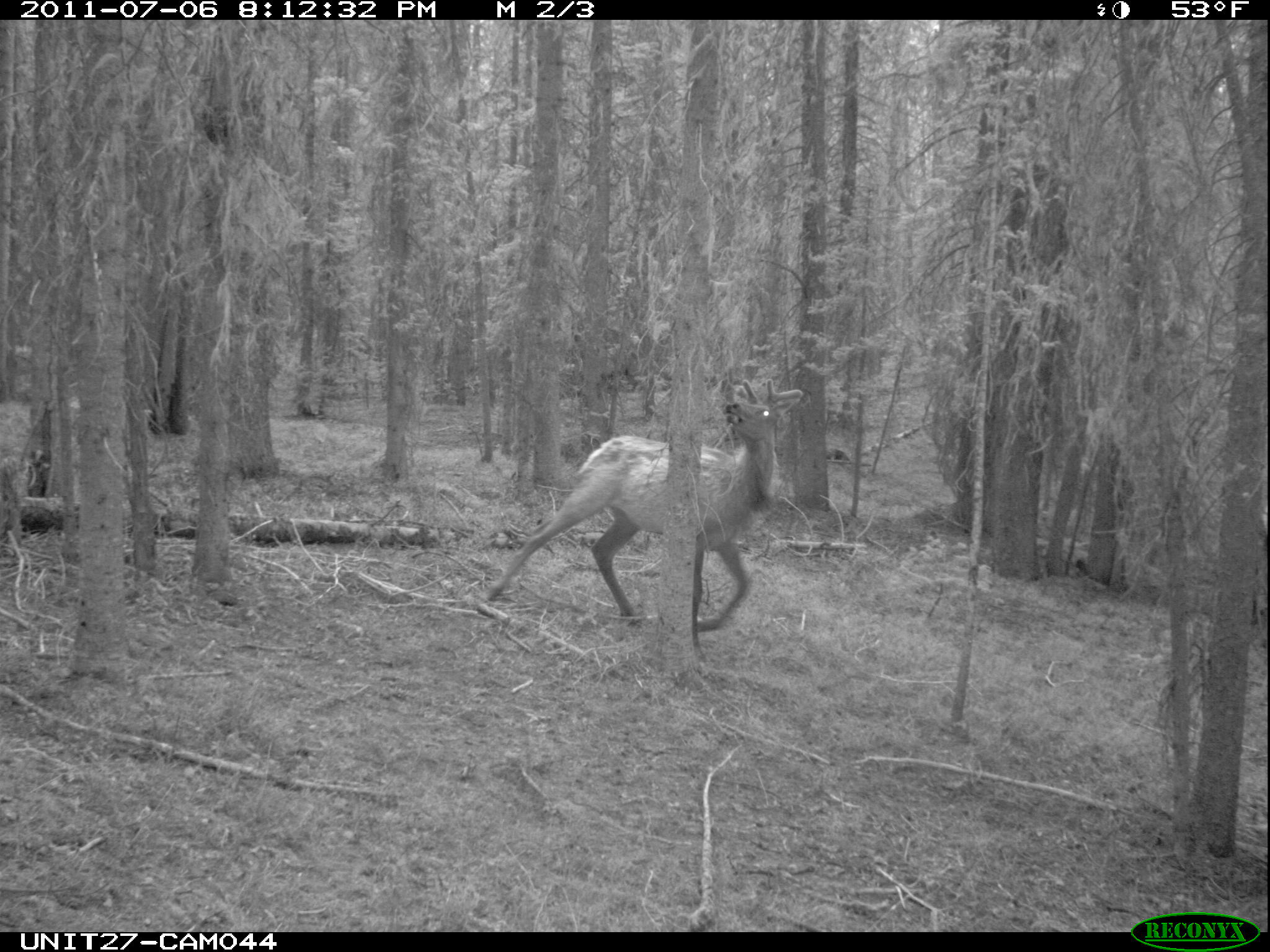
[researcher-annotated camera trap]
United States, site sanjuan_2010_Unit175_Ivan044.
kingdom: Animalia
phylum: Chordata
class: Mammalia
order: Artiodactyla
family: Cervidae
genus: Cervus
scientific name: Cervus elaphus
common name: red deer